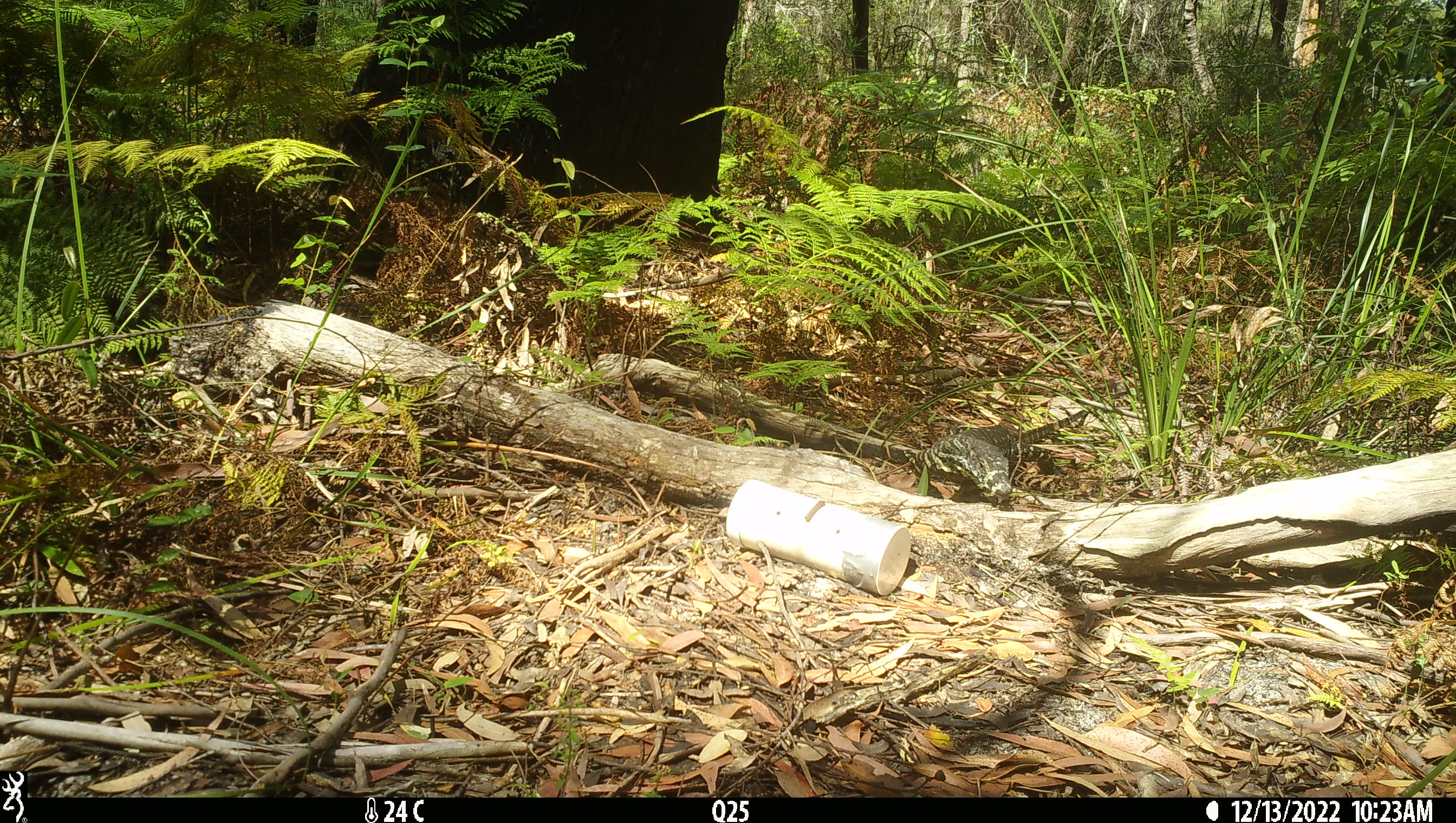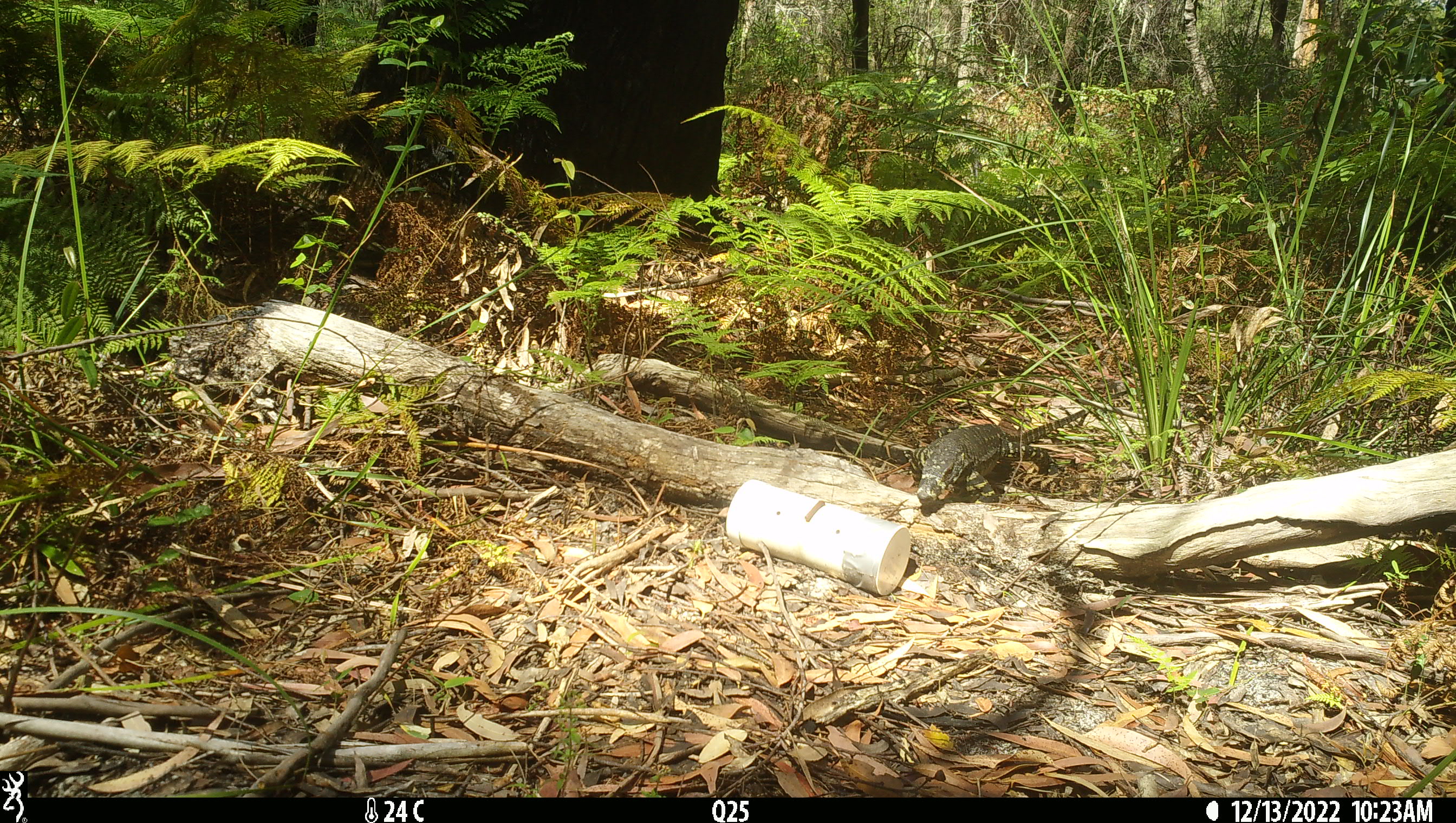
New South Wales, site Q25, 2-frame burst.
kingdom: Animalia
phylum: Chordata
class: Reptilia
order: Squamata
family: Varanidae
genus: Varanus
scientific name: Varanus varius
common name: lace monitor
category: goanna